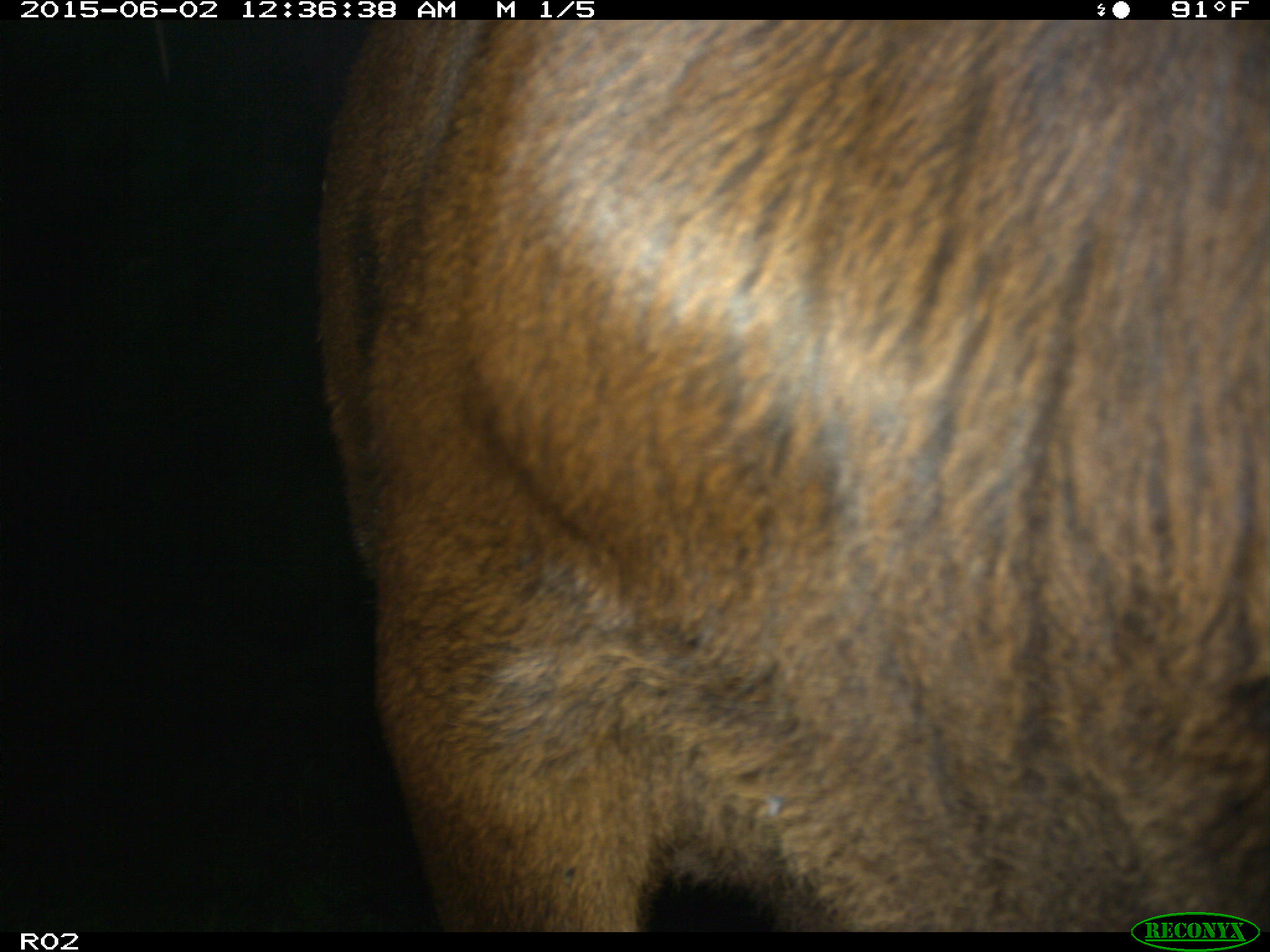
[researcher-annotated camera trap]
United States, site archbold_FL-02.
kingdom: Animalia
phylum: Chordata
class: Mammalia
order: Artiodactyla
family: Bovidae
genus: Bos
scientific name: Bos taurus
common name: domestic cow